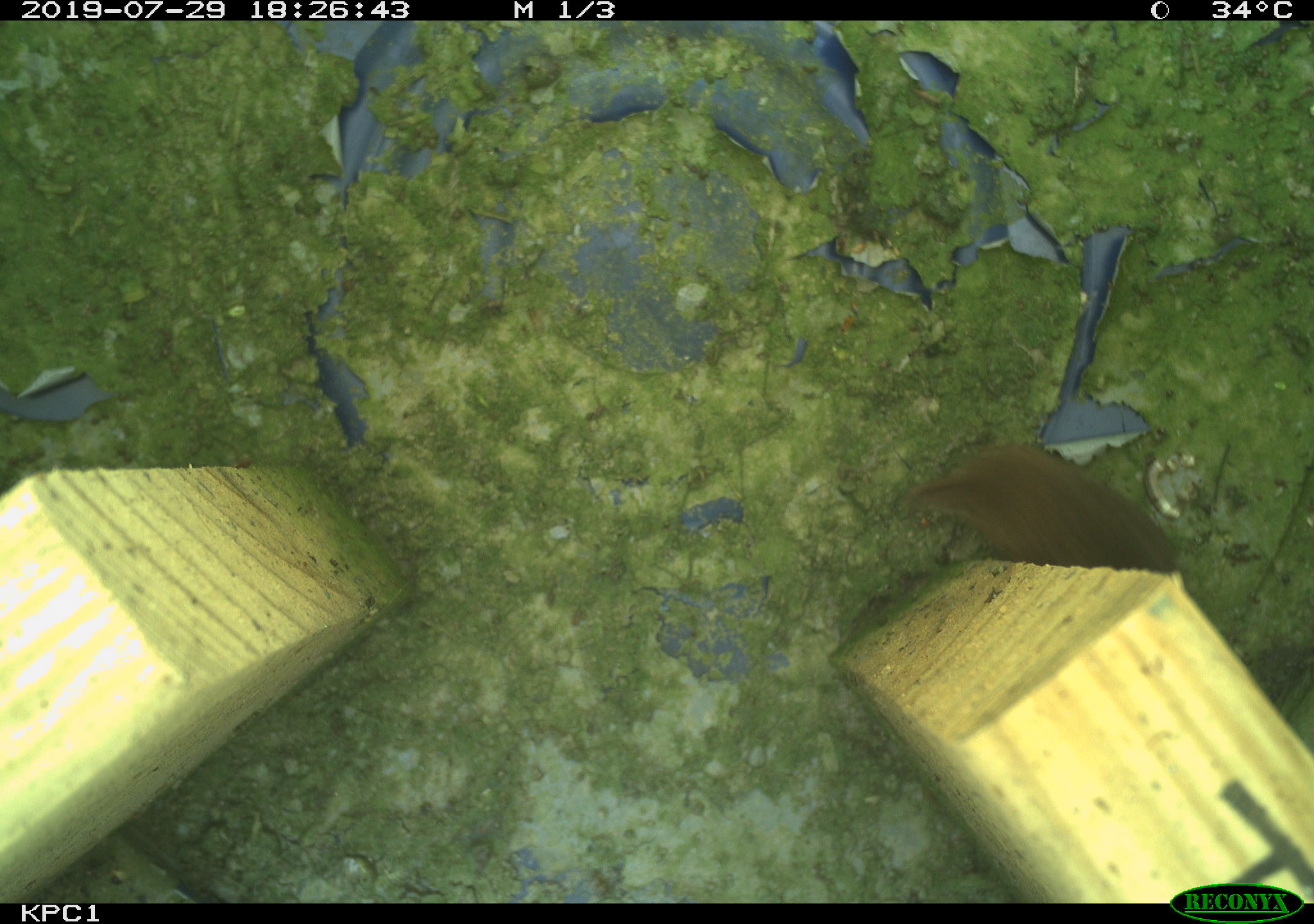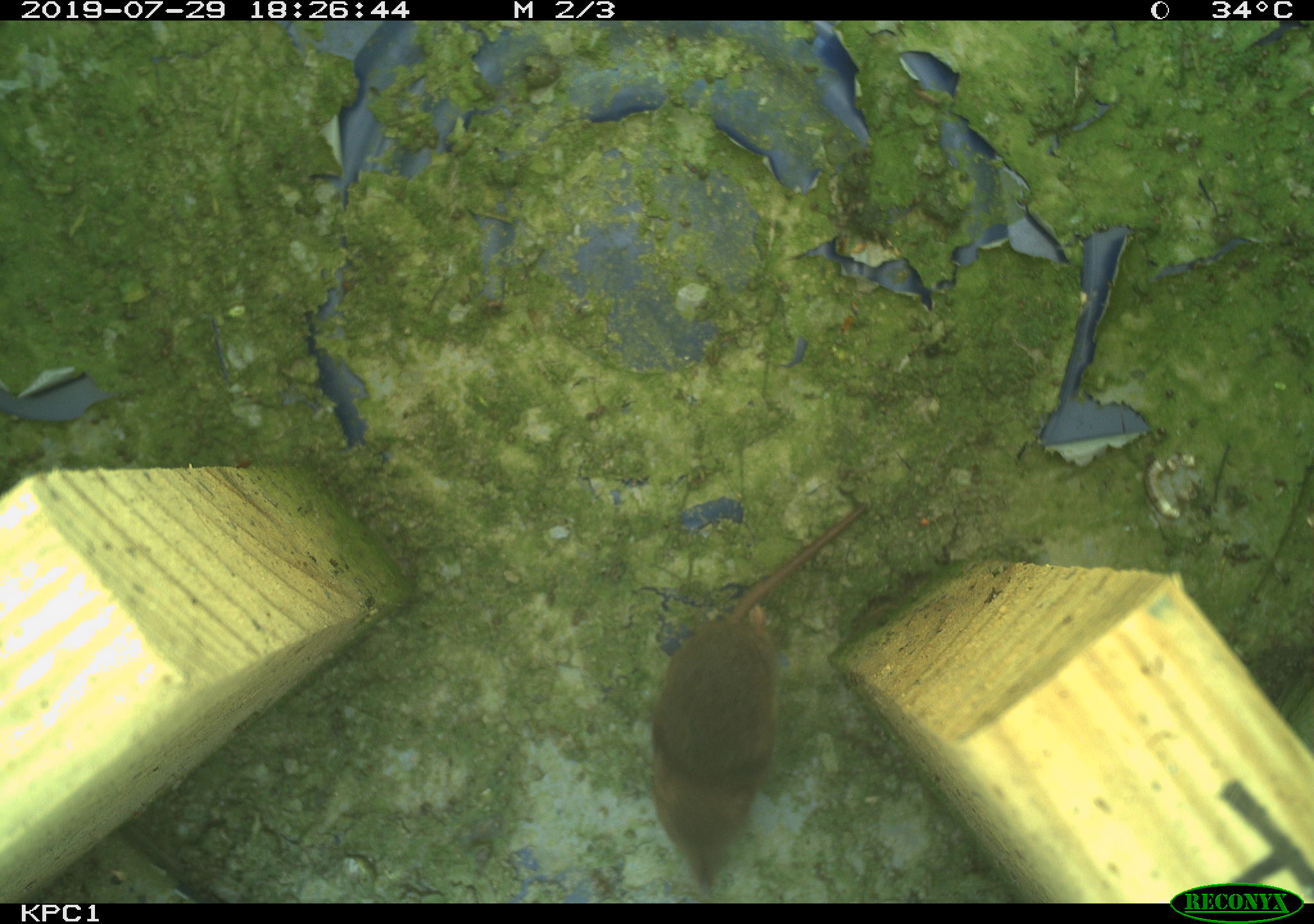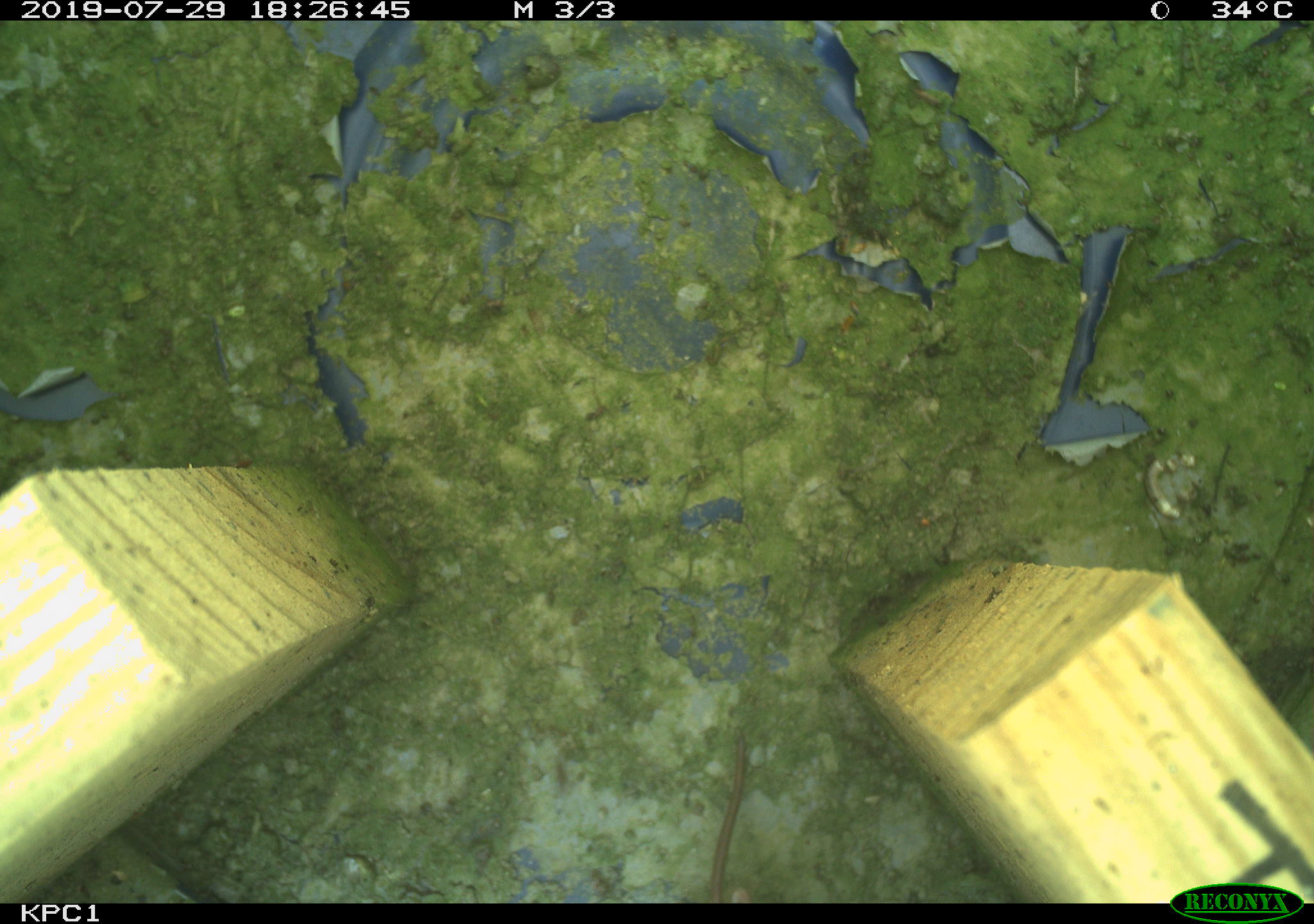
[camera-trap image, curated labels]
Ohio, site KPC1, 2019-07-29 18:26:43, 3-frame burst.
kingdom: Animalia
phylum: Chordata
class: Mammalia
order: Eulipotyphla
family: Soricidae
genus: Sorex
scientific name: Sorex cinereus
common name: masked shrew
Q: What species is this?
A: Masked shrew (Sorex cinereus).